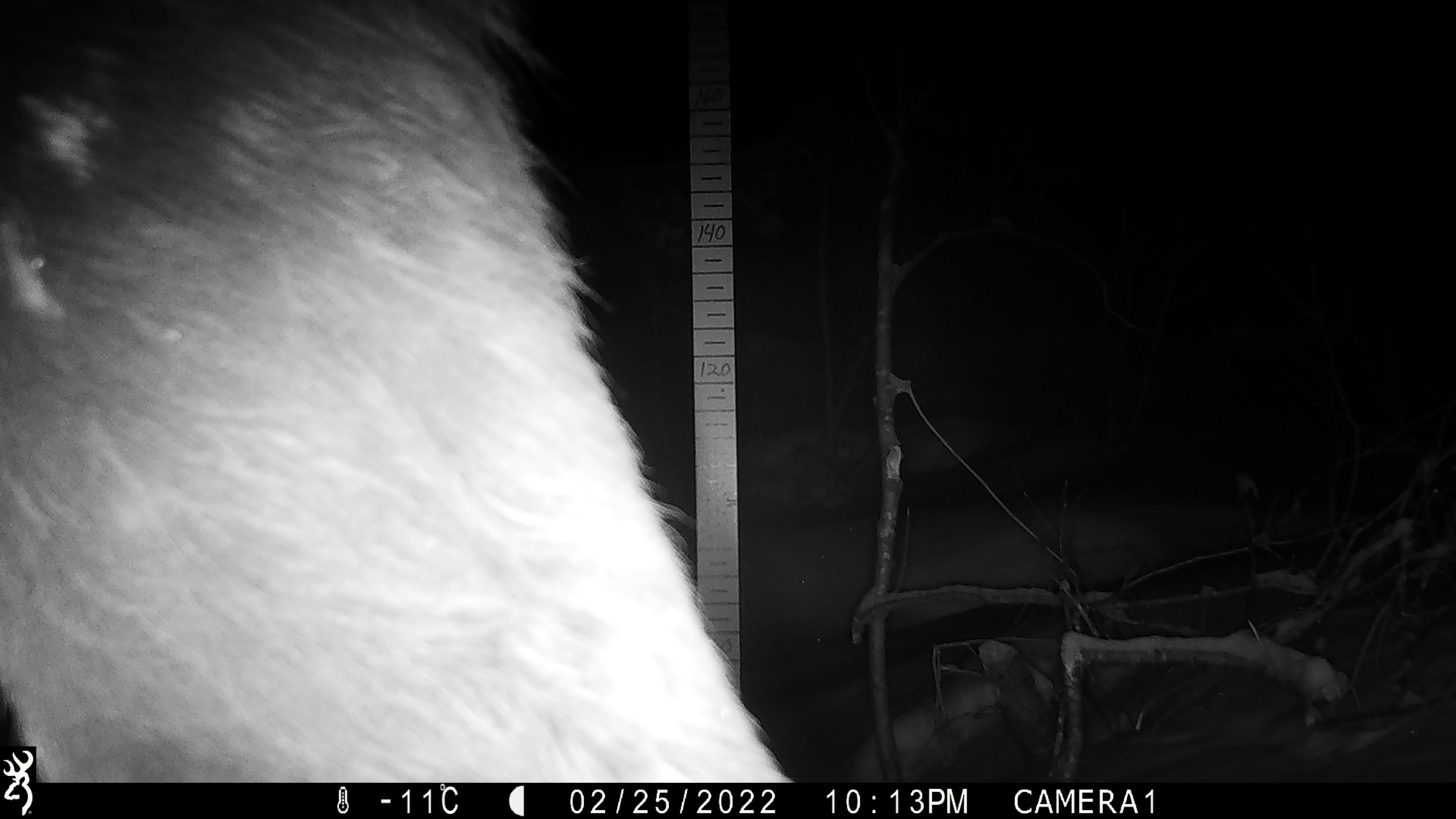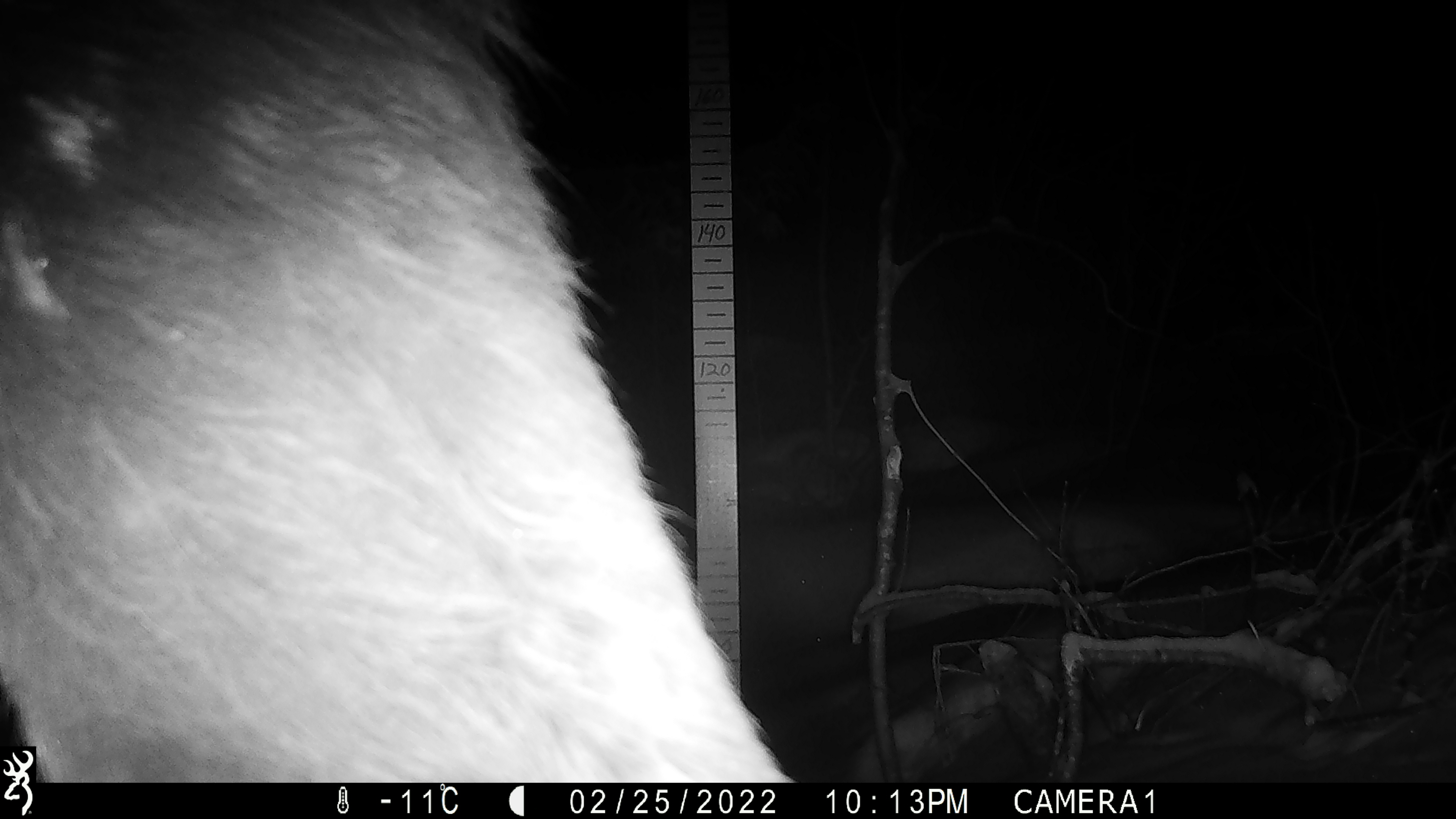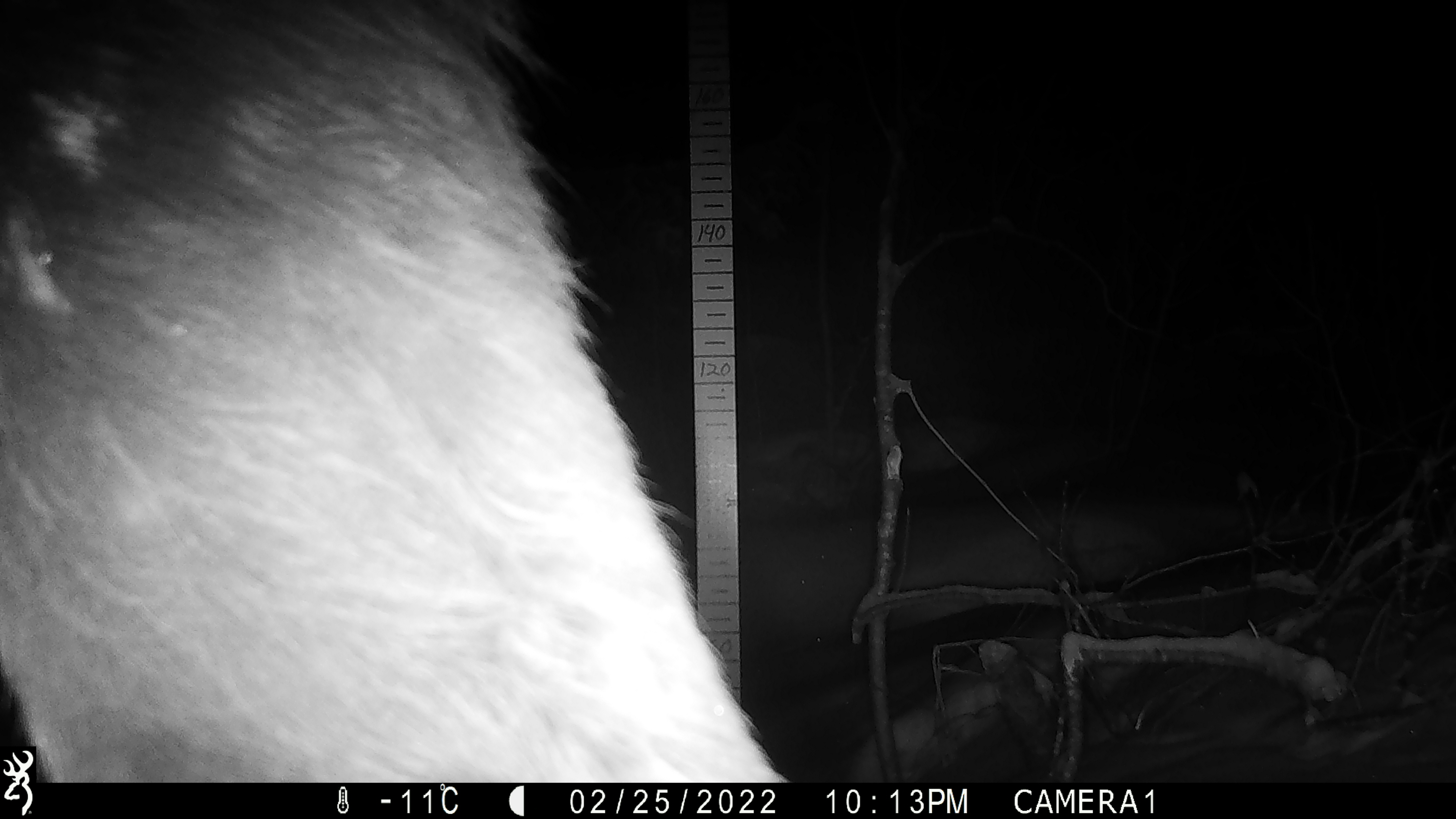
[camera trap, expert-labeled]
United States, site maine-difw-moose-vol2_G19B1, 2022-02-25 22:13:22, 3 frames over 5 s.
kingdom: Animalia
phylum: Chordata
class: Mammalia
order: Artiodactyla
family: Cervidae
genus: Alces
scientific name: Alces alces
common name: moose